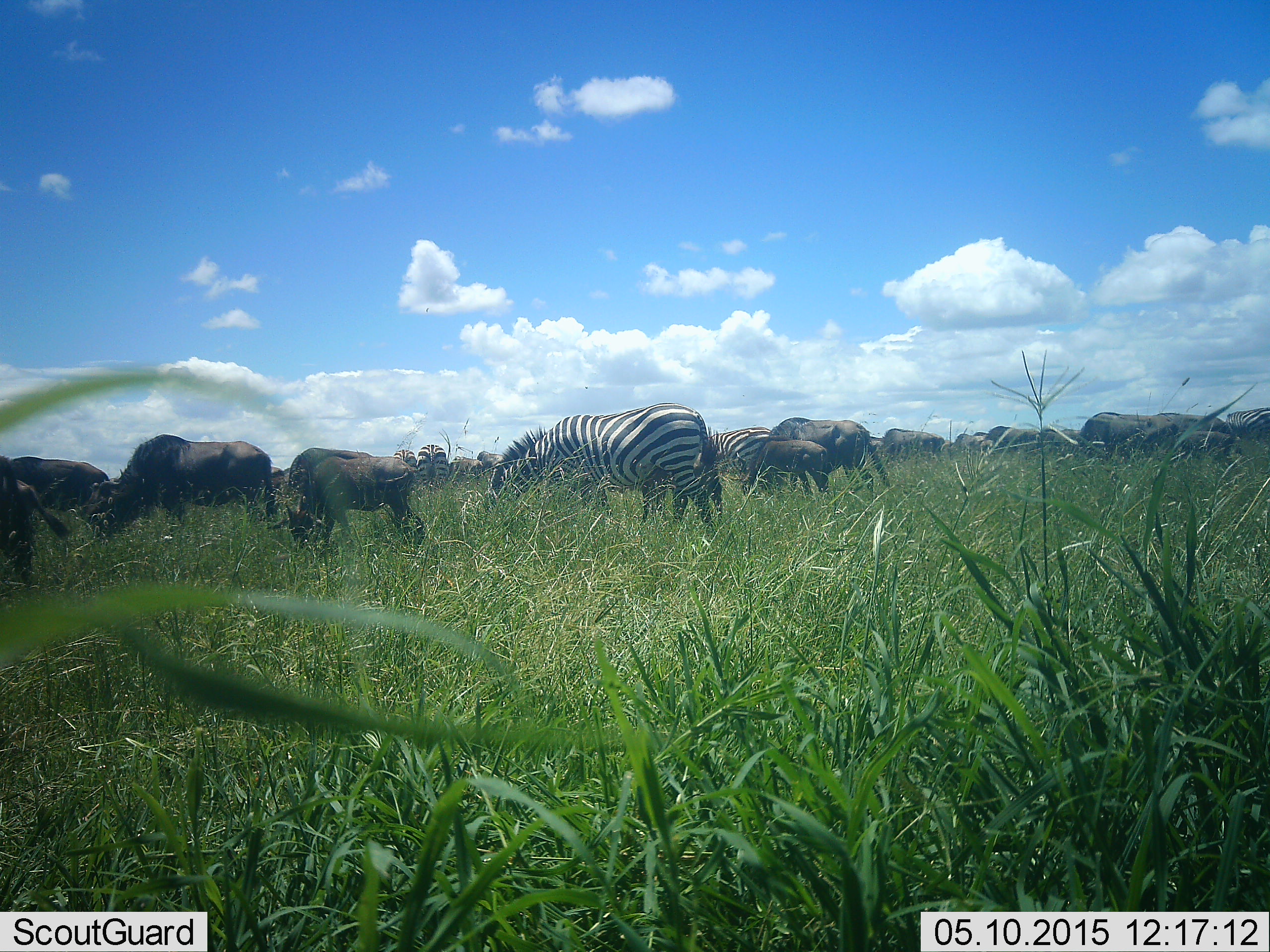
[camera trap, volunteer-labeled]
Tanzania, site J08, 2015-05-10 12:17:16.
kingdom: Animalia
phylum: Chordata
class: Mammalia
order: Artiodactyla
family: Bovidae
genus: Connochaetes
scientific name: Connochaetes taurinus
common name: blue wildebeest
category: wildebeest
Wildebeest (blue wildebeest) (Connochaetes taurinus), count 11-50. Behavior (volunteer vote fractions): standing 42%, resting 0%, moving 17%, interacting 0%. Young present (vote fraction): 33%. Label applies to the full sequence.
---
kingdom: Animalia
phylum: Chordata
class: Mammalia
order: Perissodactyla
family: Equidae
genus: Equus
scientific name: Equus quagga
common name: plains zebra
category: zebra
Zebra (plains zebra) (Equus quagga), count 5. Behavior (volunteer vote fractions): standing 27%, resting 0%, moving 9%, interacting 0%. Young present (vote fraction): 9%. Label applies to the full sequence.